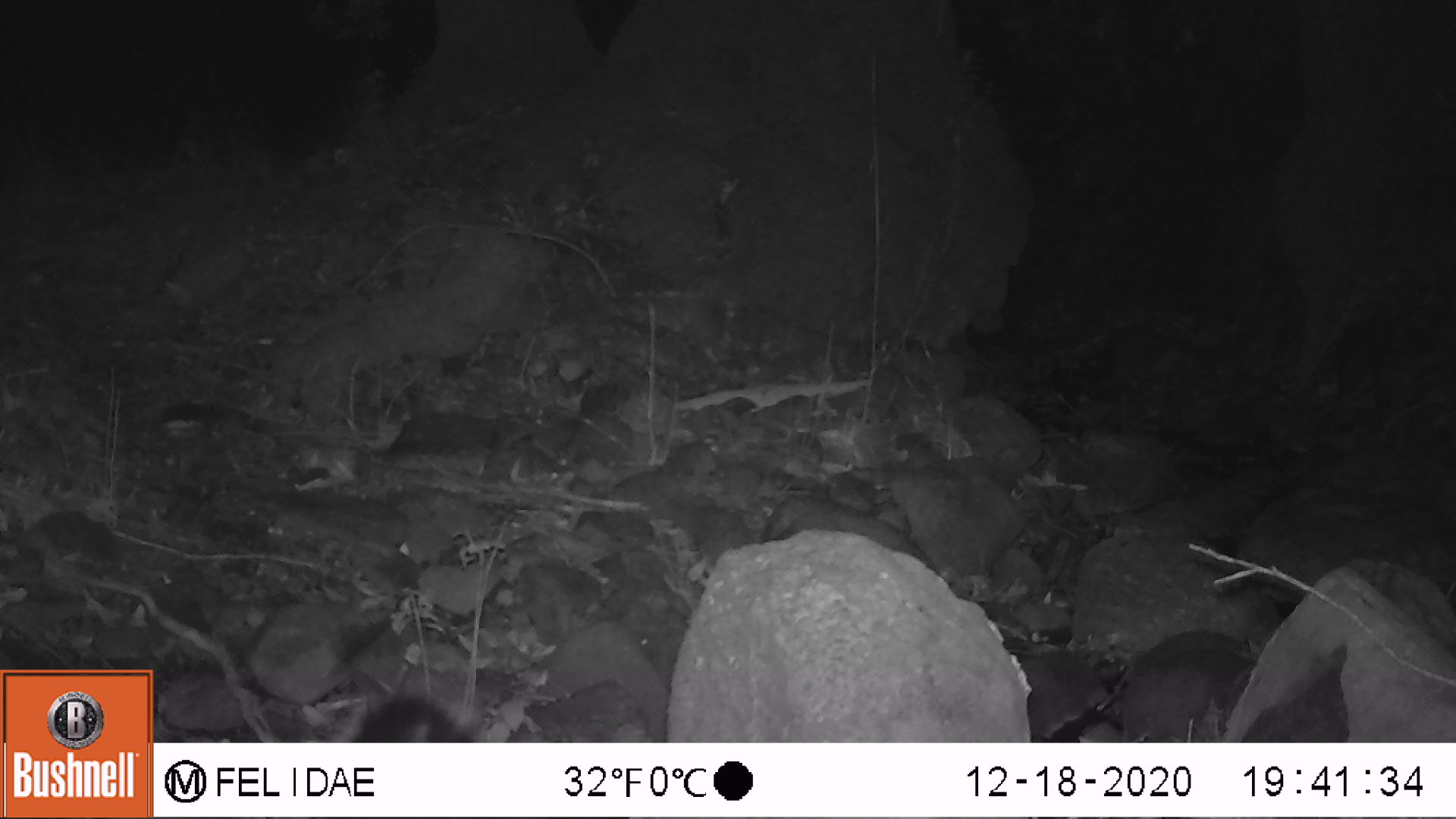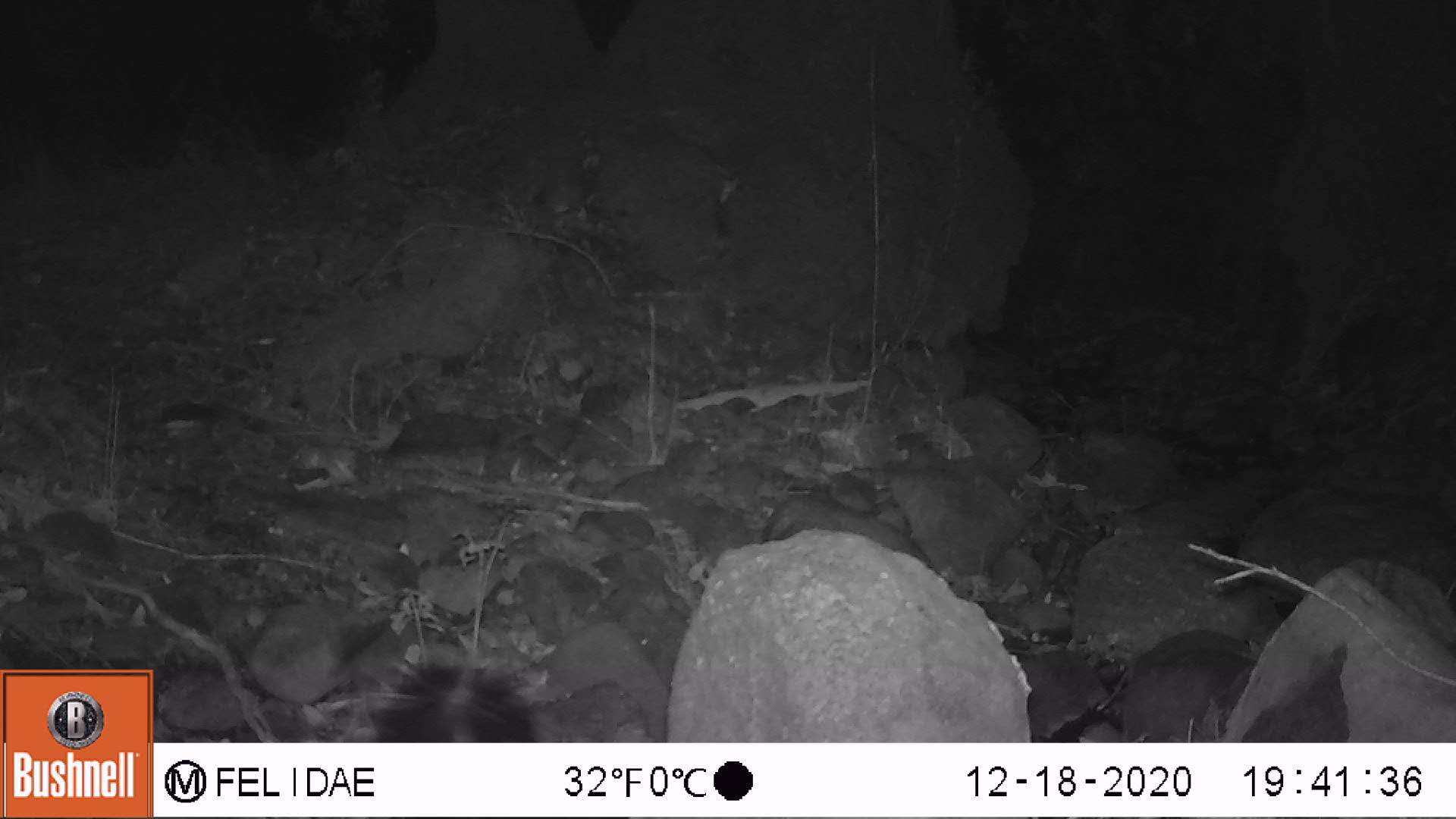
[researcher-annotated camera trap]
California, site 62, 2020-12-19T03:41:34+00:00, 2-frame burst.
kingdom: Animalia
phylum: Chordata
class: Mammalia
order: Carnivora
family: Mephitidae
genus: Mephitis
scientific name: Mephitis mephitis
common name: striped skunk